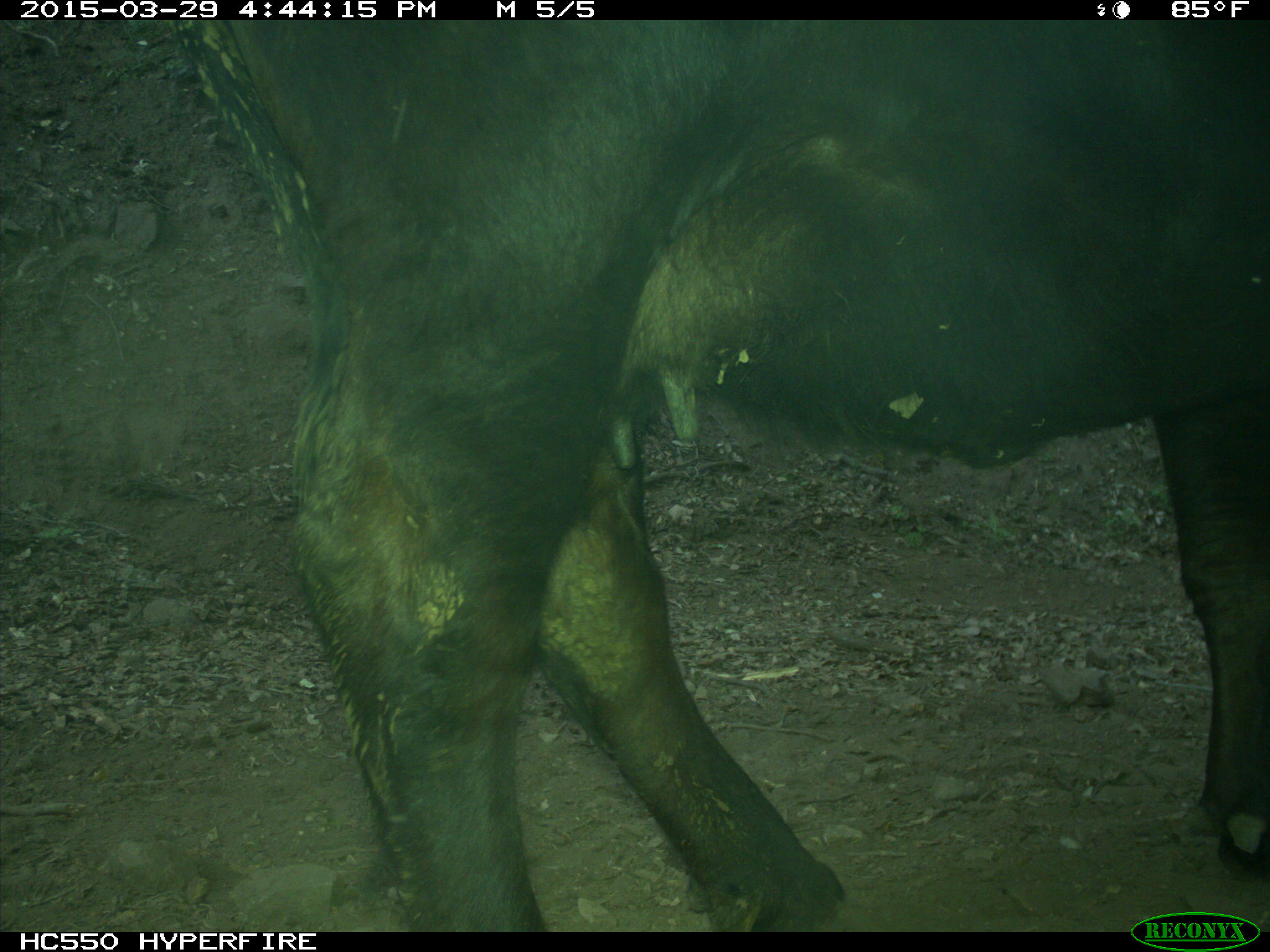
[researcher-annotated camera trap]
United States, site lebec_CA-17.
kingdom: Animalia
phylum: Chordata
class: Mammalia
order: Artiodactyla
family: Bovidae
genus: Bos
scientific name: Bos taurus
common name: domestic cow